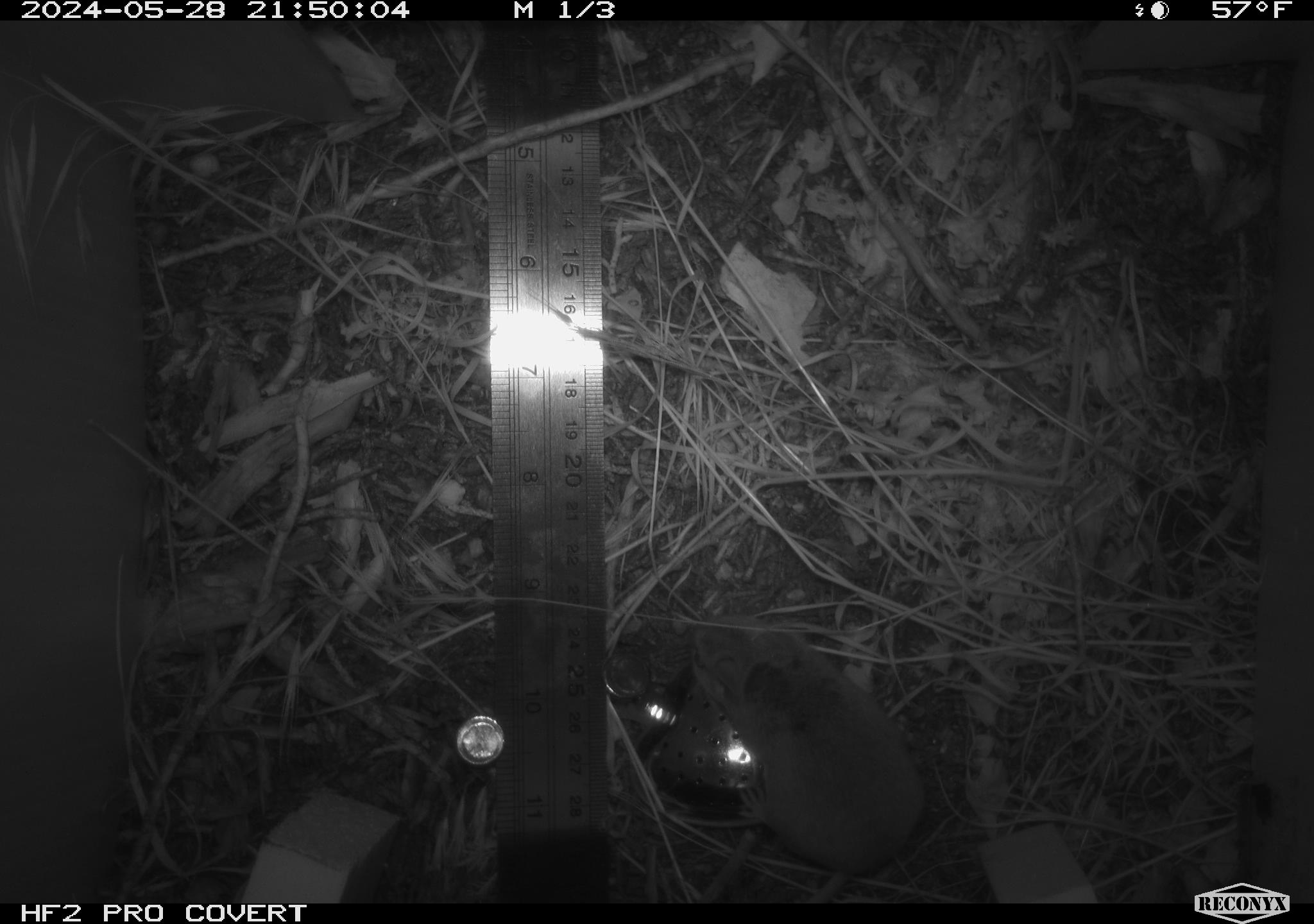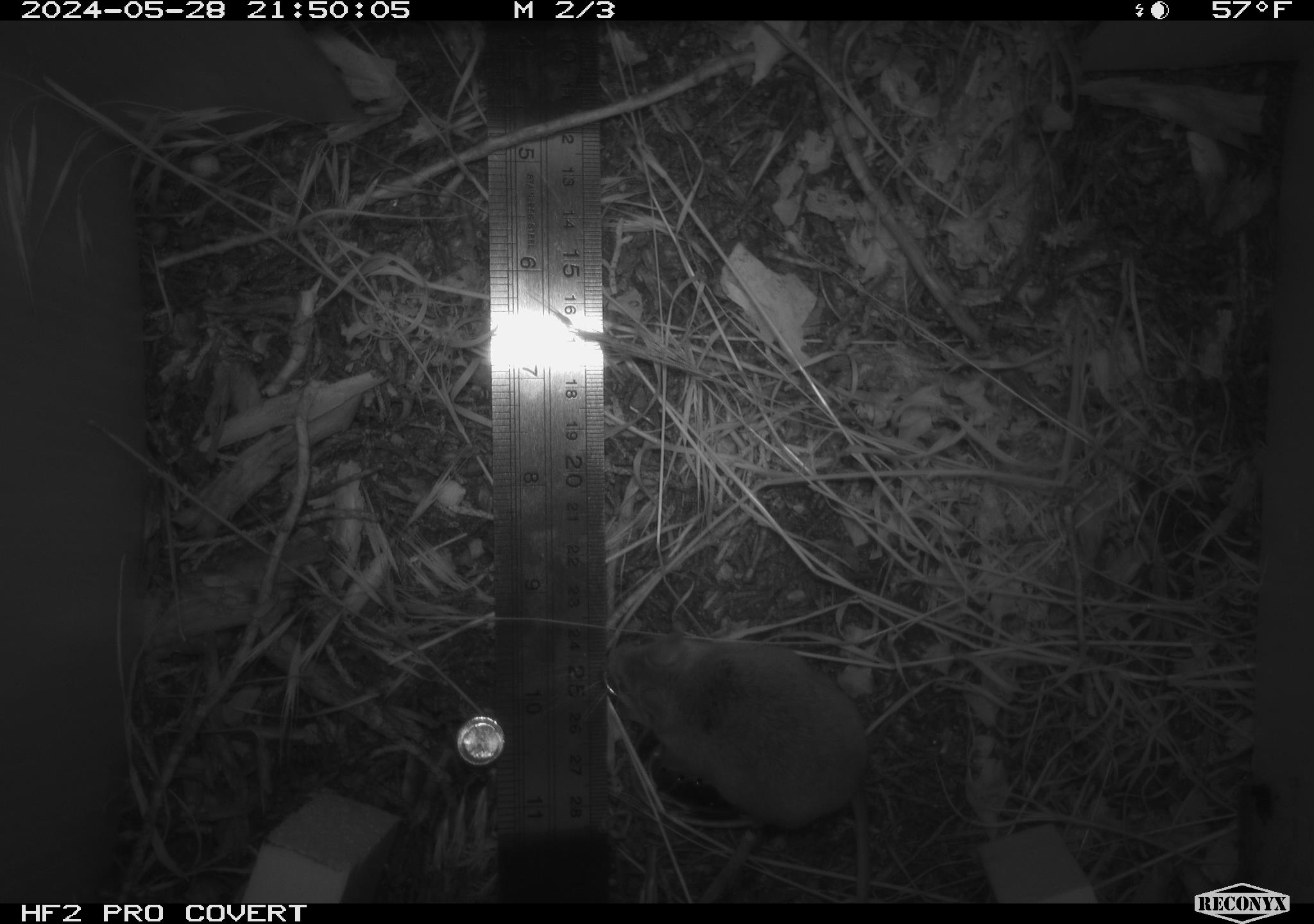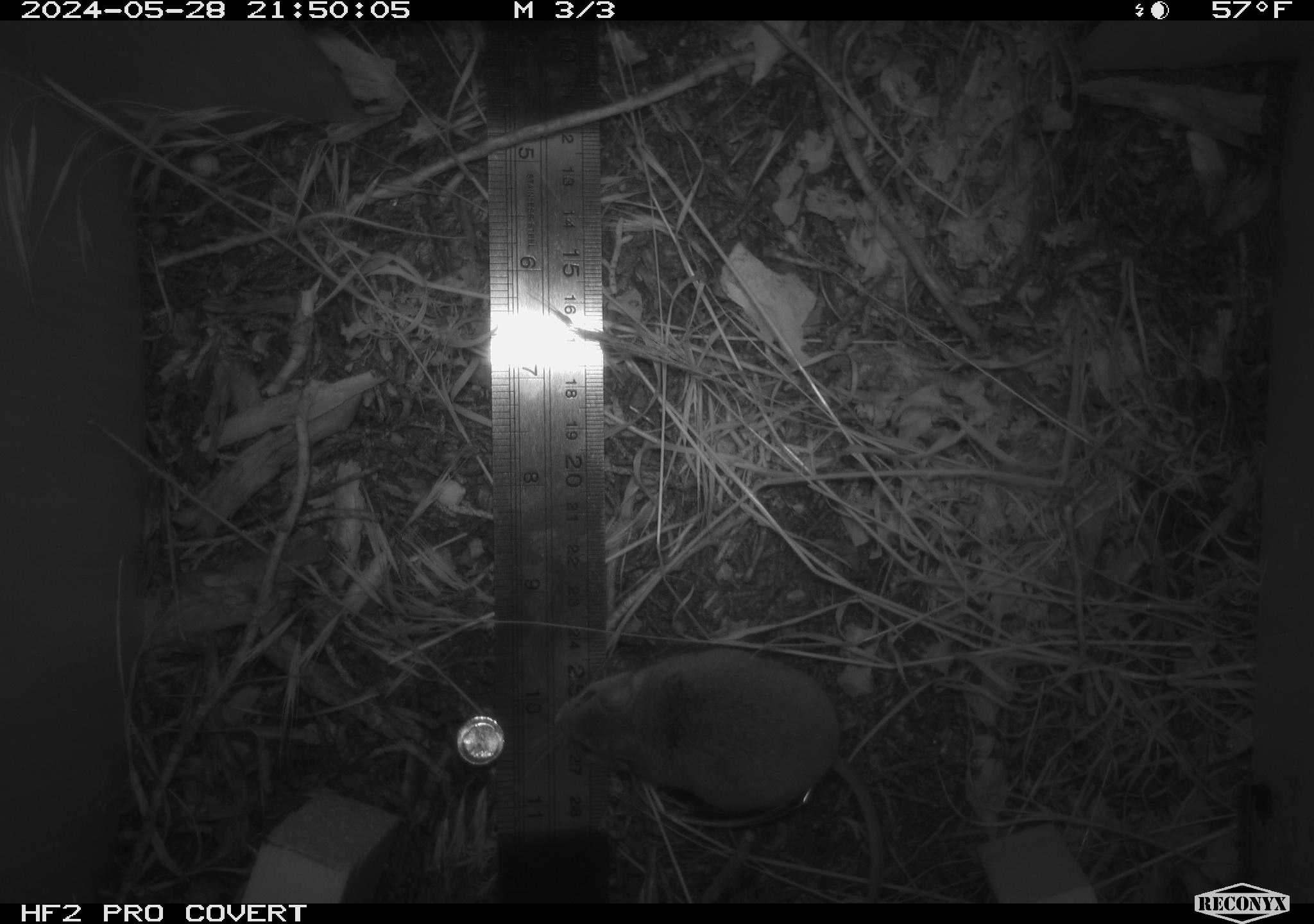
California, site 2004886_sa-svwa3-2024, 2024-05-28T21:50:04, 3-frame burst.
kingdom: Animalia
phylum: Chordata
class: Mammalia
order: Rodentia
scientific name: Rodentia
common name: mouse species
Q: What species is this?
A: Mouse species (Rodentia).